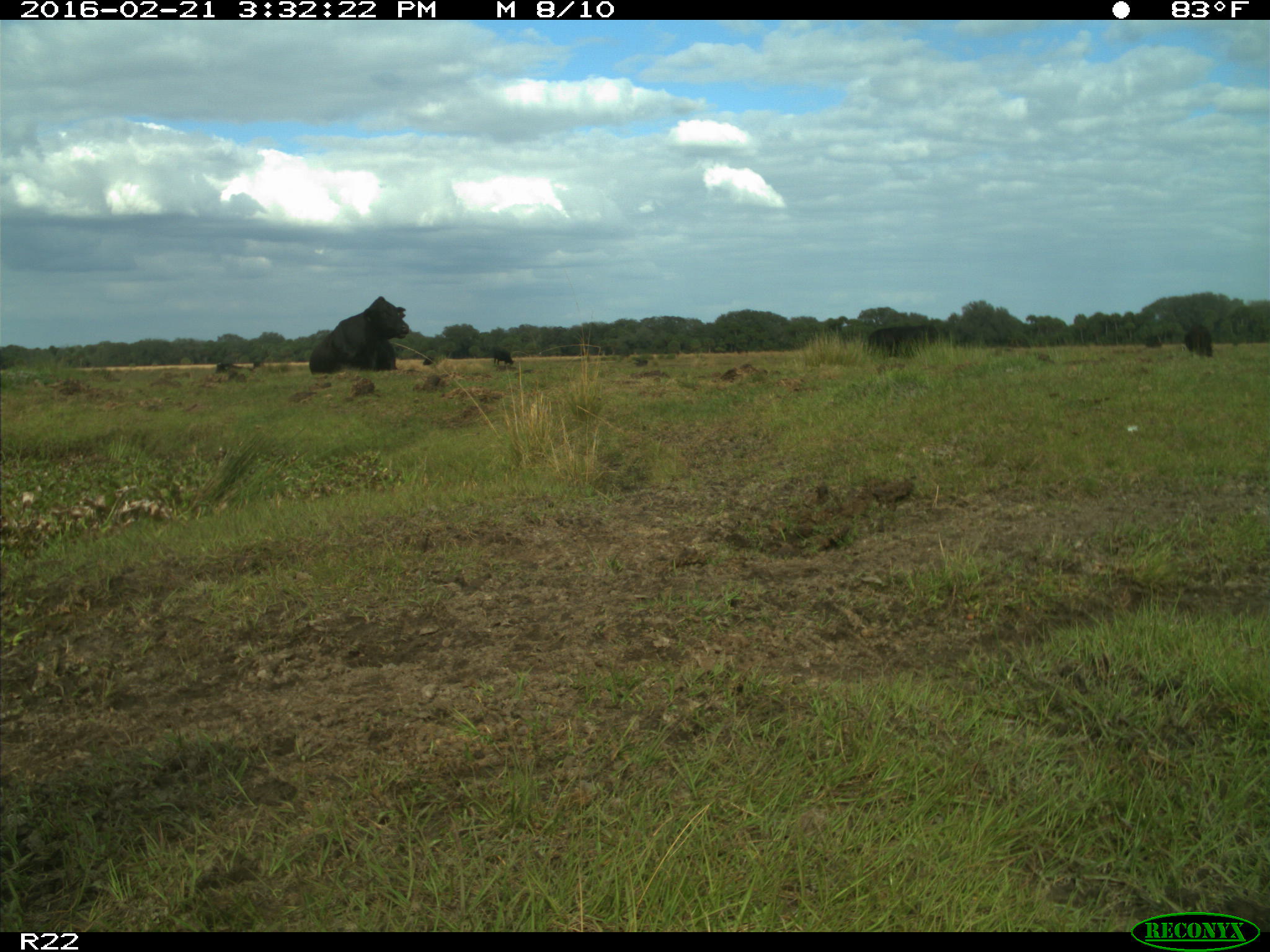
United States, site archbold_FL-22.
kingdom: Animalia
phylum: Chordata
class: Mammalia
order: Artiodactyla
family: Bovidae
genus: Bos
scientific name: Bos taurus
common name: domestic cow